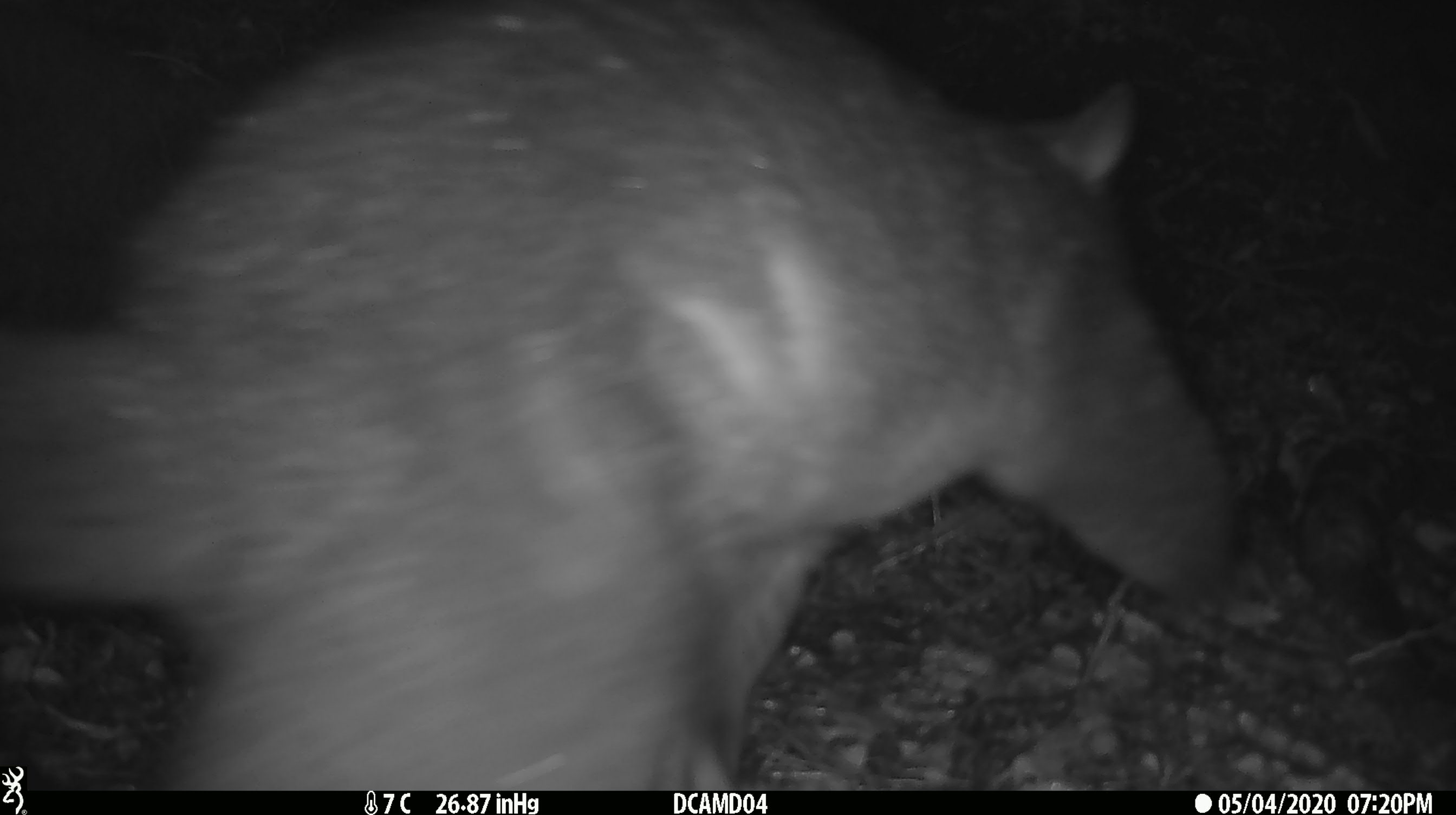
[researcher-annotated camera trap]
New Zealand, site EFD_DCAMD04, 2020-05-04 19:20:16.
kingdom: Animalia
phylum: Chordata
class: Mammalia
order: Diprotodontia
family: Phalangeridae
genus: Trichosurus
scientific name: Trichosurus vulpecula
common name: common brushtail possum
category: possum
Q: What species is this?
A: Possum (common brushtail possum) (Trichosurus vulpecula).